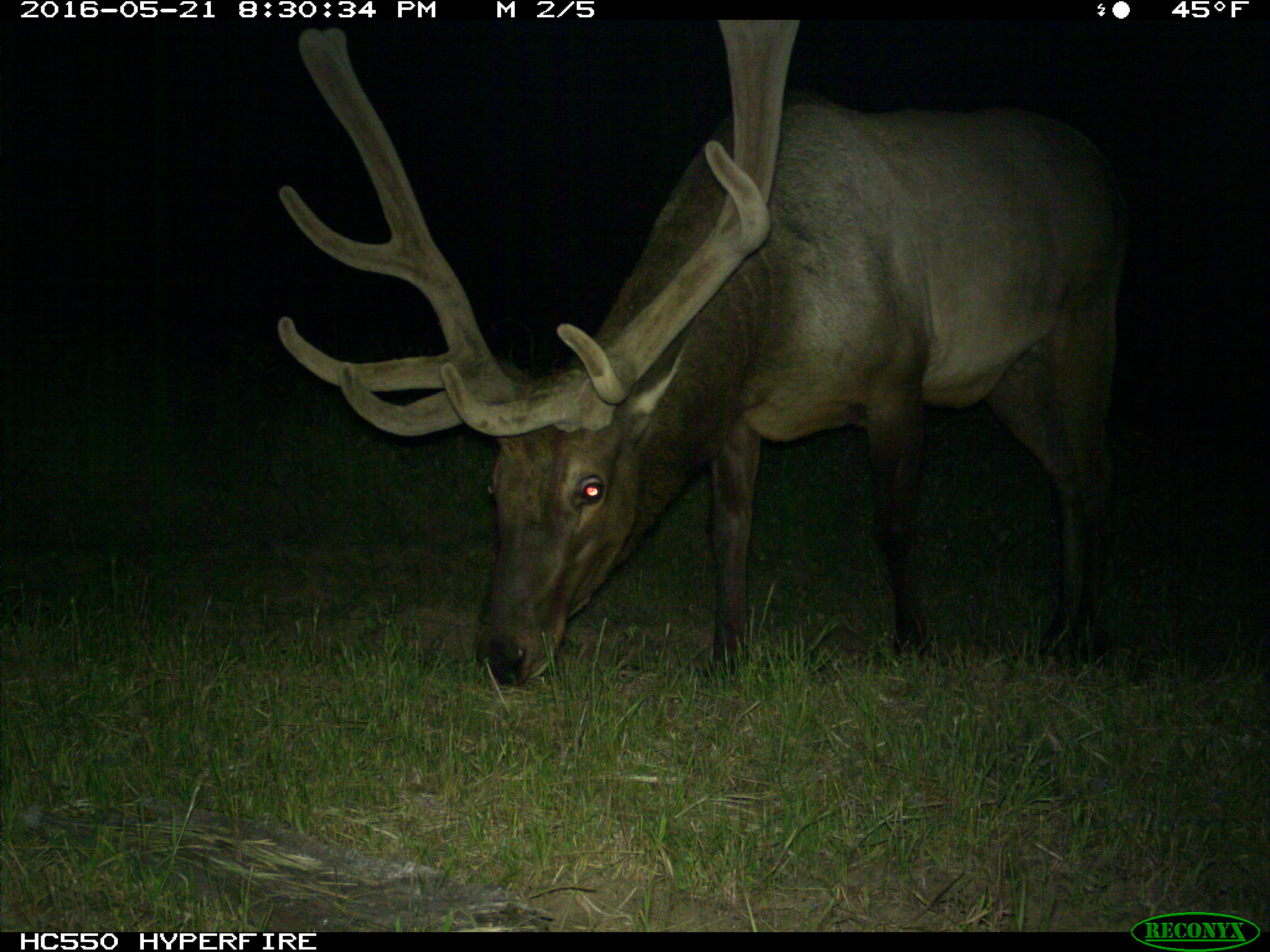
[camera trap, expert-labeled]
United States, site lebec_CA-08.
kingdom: Animalia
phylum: Chordata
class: Mammalia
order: Artiodactyla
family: Cervidae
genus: Cervus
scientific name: Cervus canadensis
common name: elk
Cervus canadensis (elk).